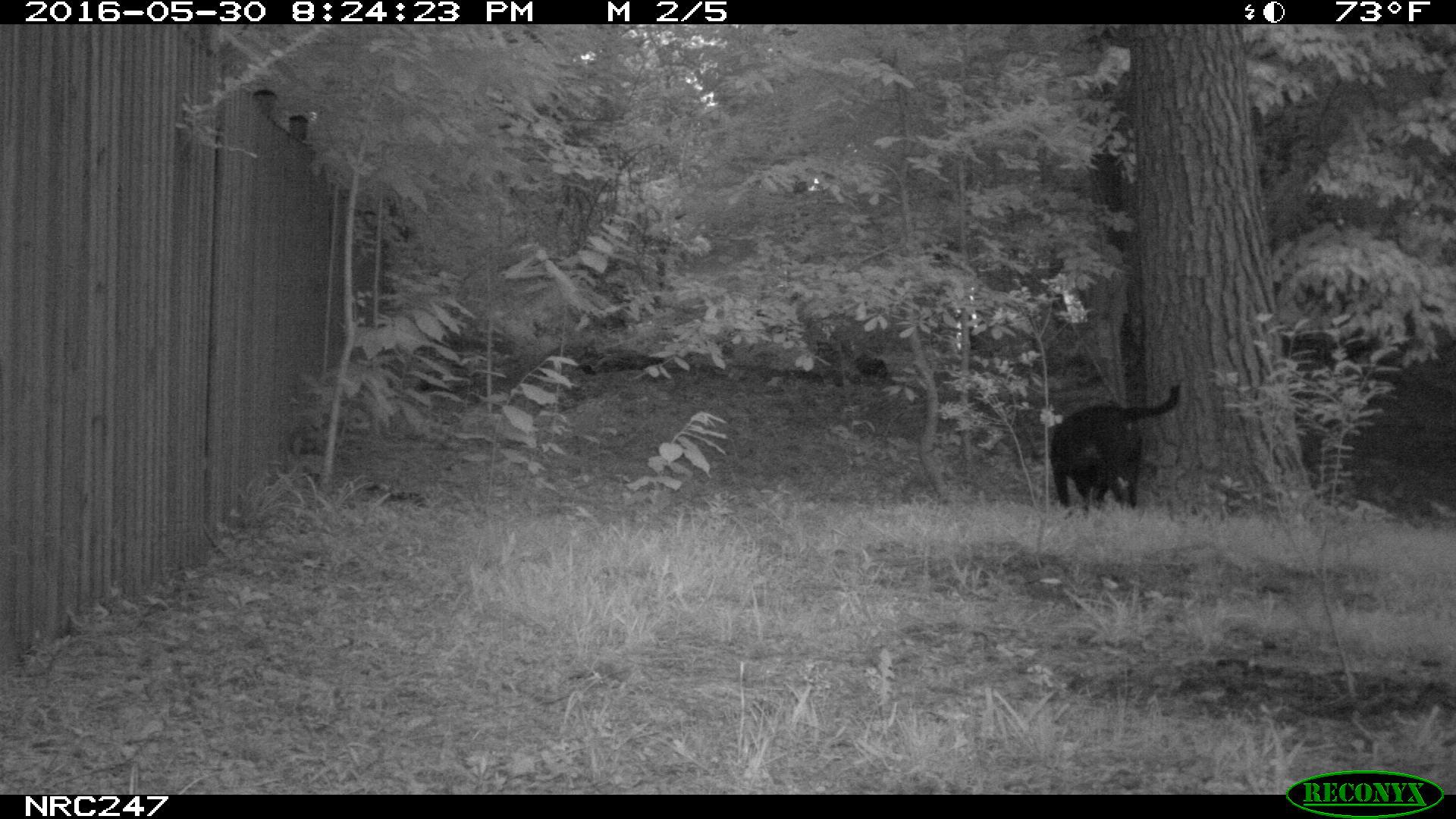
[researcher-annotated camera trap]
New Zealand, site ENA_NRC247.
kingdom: Animalia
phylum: Chordata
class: Mammalia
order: Carnivora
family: Canidae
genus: Canis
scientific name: Canis familiaris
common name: domestic dog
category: dog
Dog (domestic dog) (Canis familiaris).